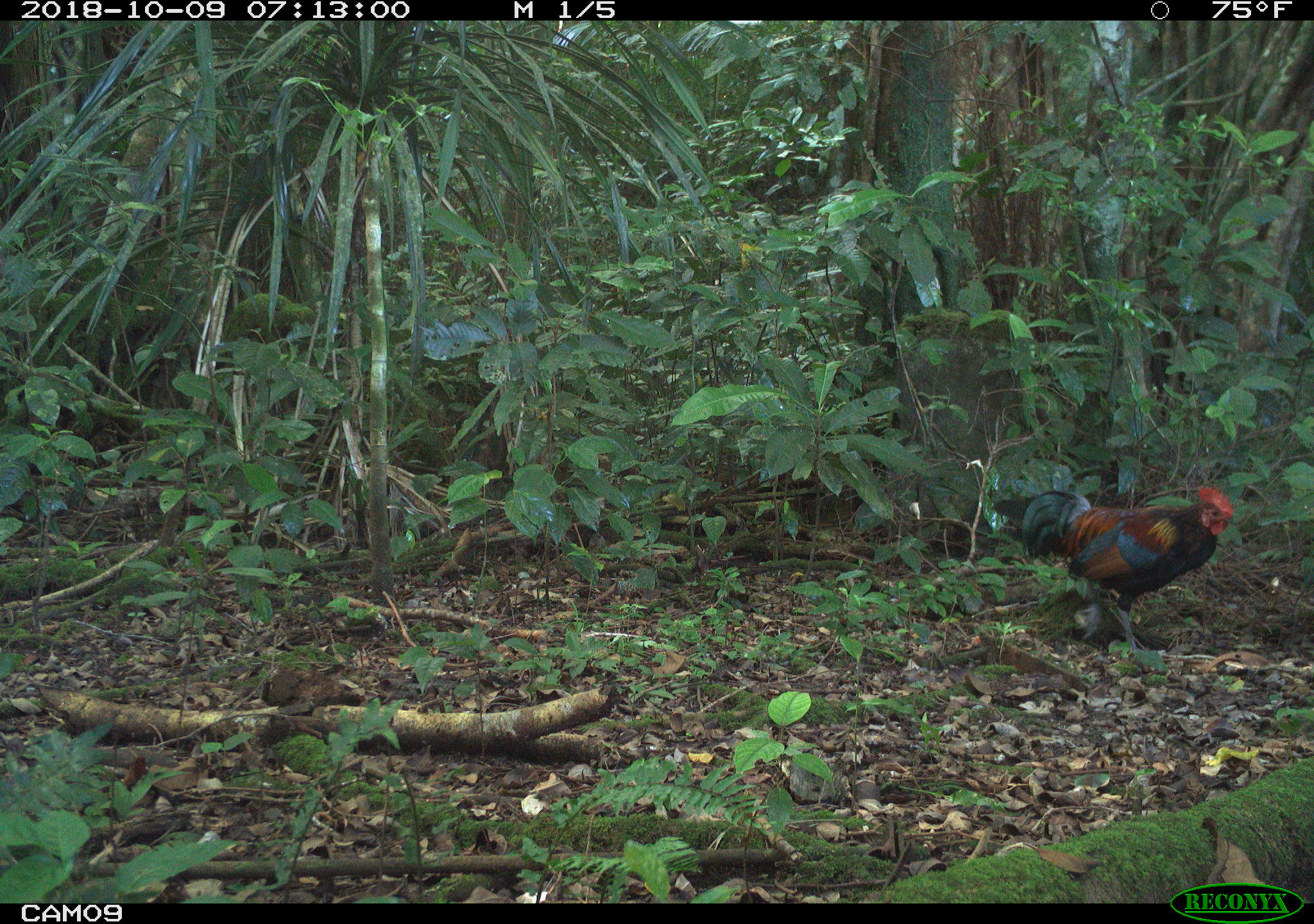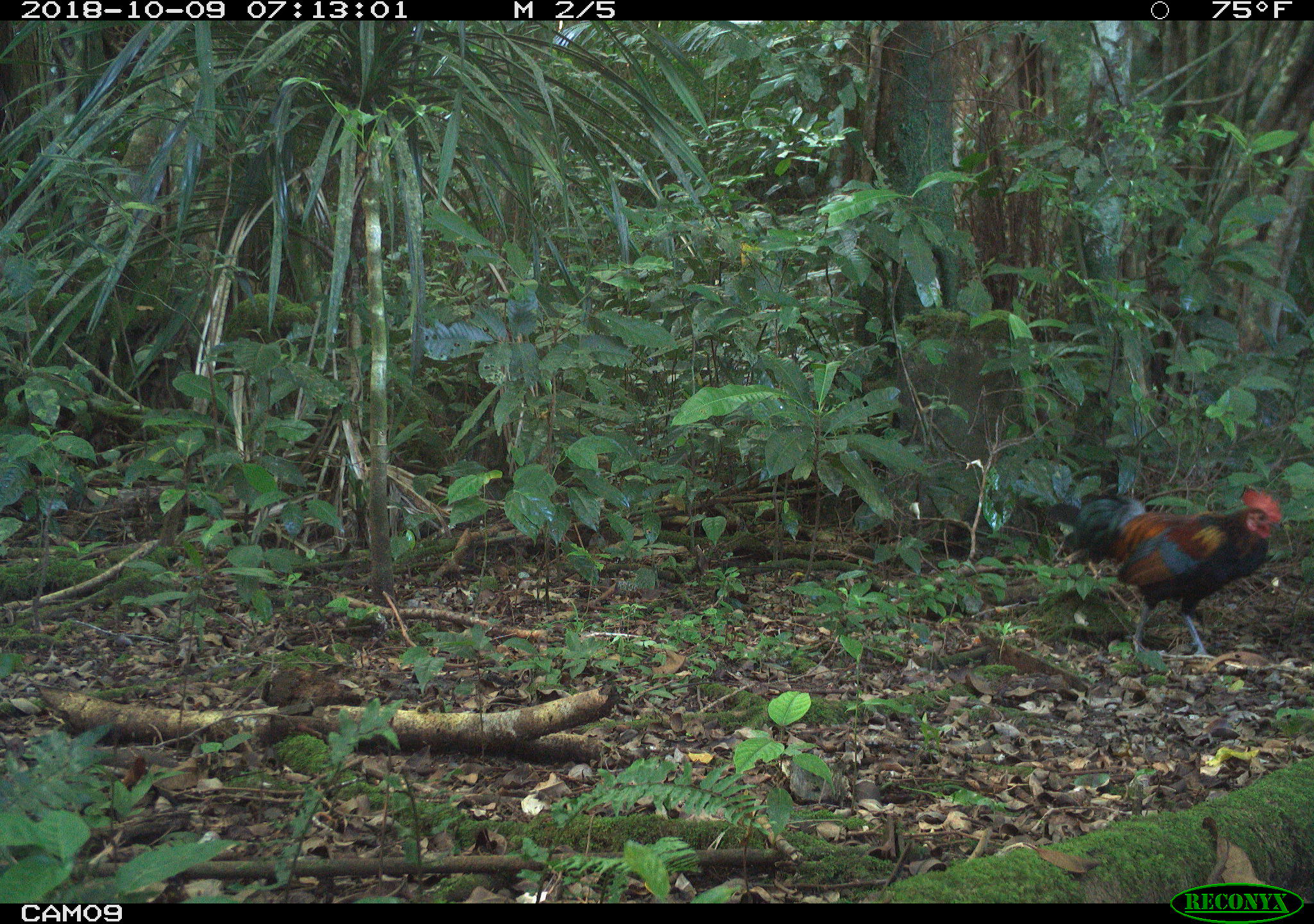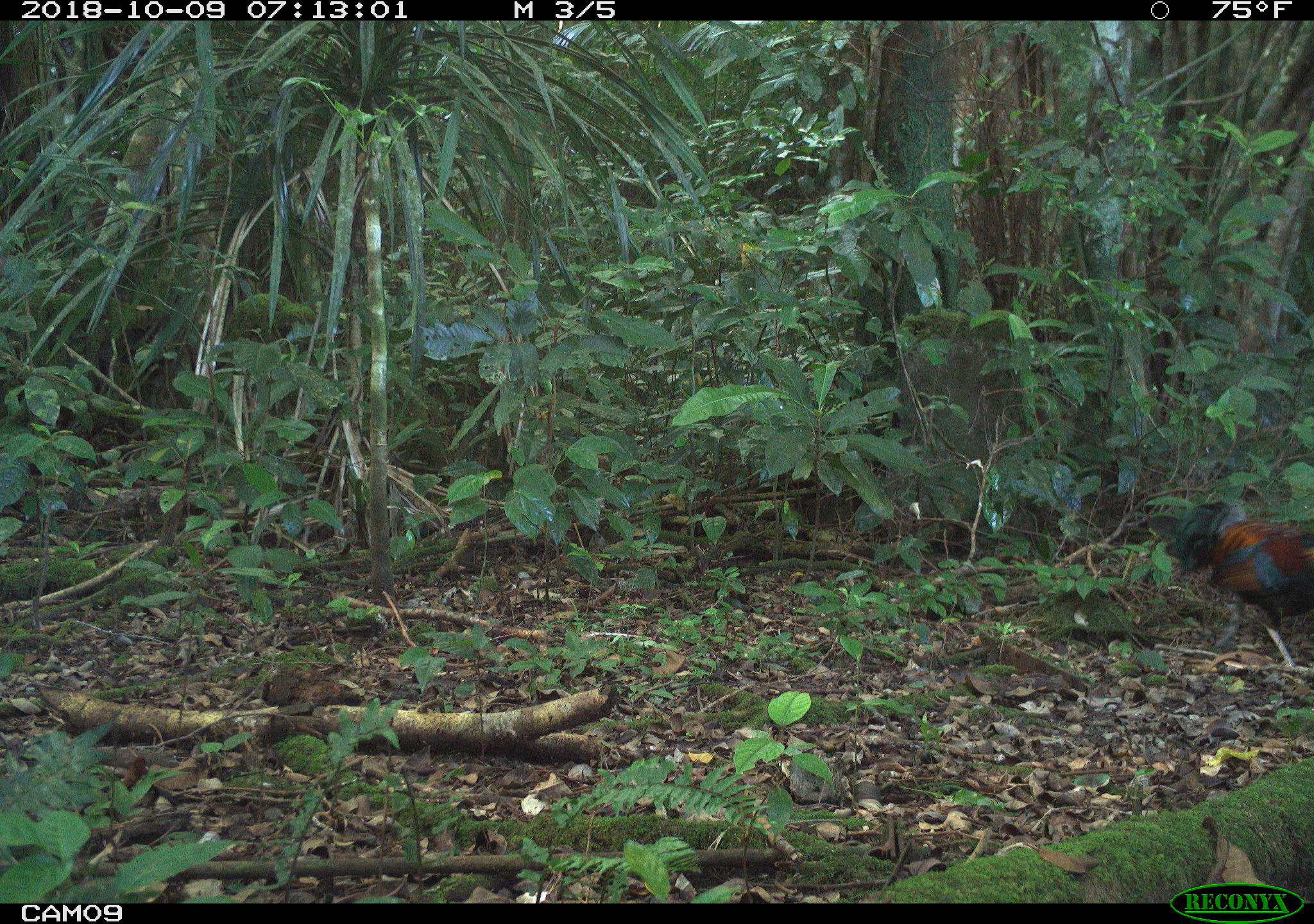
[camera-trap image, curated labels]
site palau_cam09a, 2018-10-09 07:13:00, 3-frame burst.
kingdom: Animalia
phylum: Chordata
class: Aves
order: Galliformes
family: Phasianidae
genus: Gallus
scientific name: Gallus gallus domesticus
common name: rooster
Rooster (Gallus gallus domesticus).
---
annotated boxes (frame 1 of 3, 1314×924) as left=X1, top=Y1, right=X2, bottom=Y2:
rooster: left=1012, top=481, right=1238, bottom=660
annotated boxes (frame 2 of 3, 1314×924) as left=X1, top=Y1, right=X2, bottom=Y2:
rooster: left=1060, top=481, right=1288, bottom=666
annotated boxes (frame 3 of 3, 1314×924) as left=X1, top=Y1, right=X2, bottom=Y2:
rooster: left=1162, top=499, right=1314, bottom=676